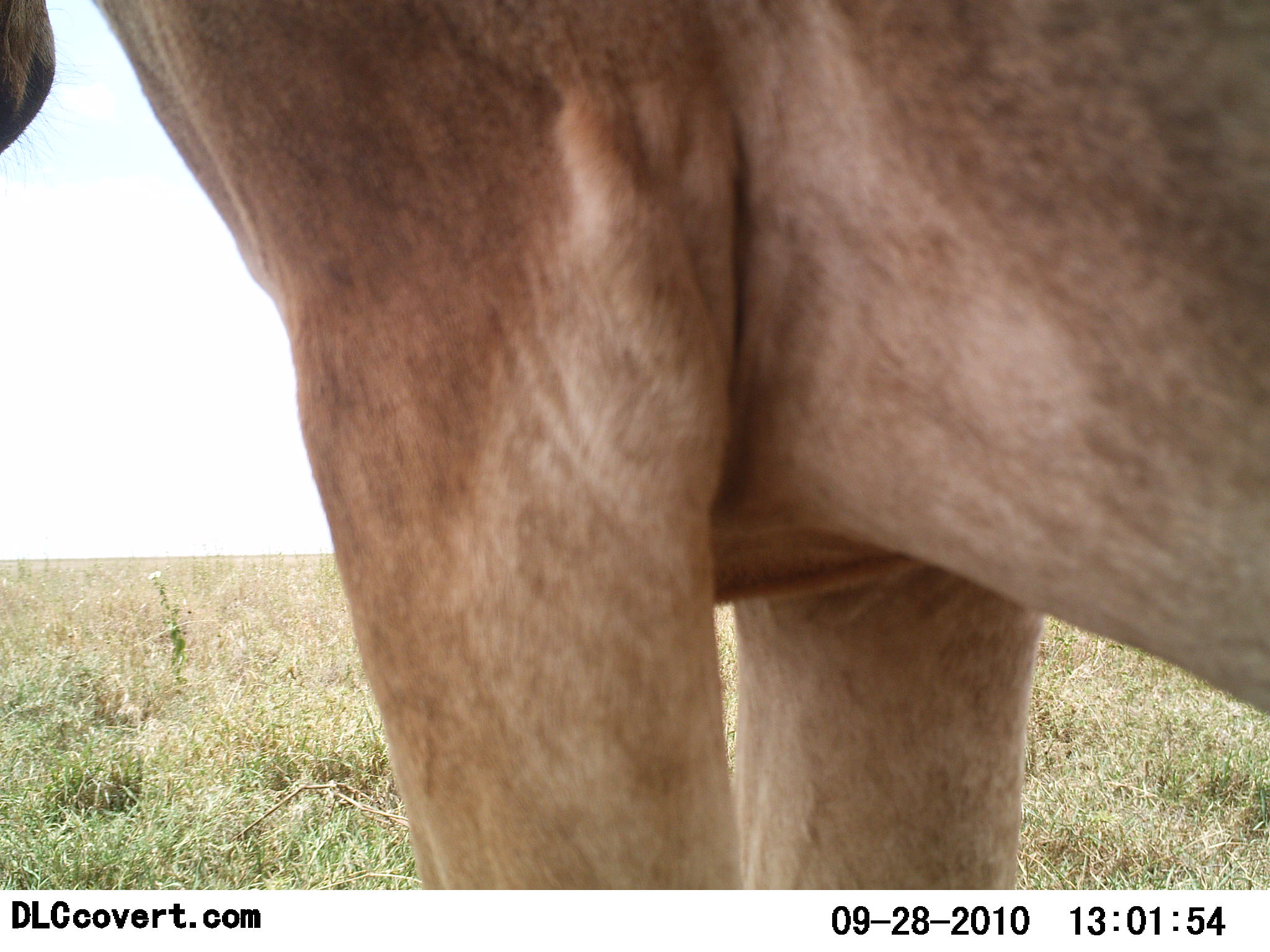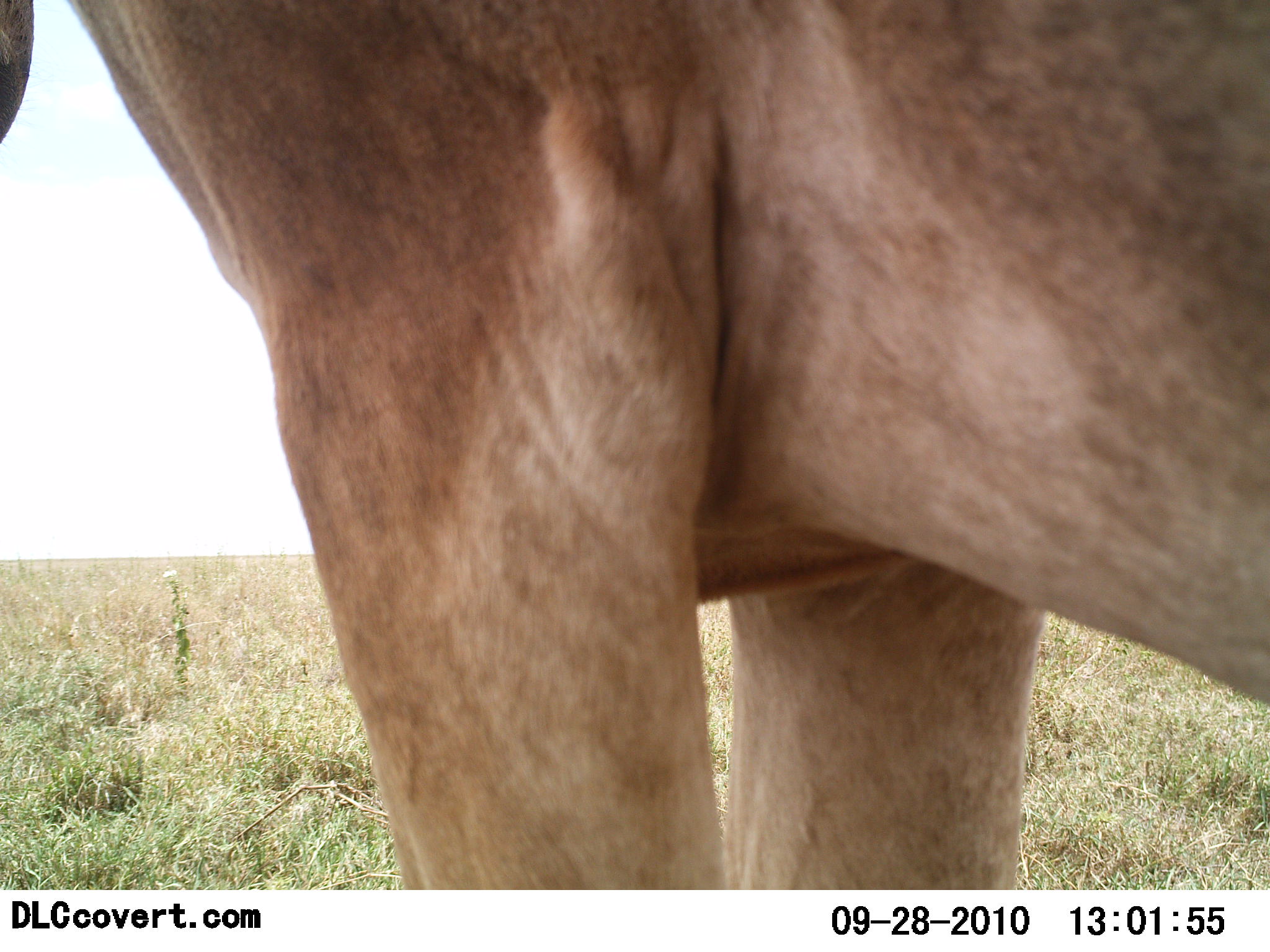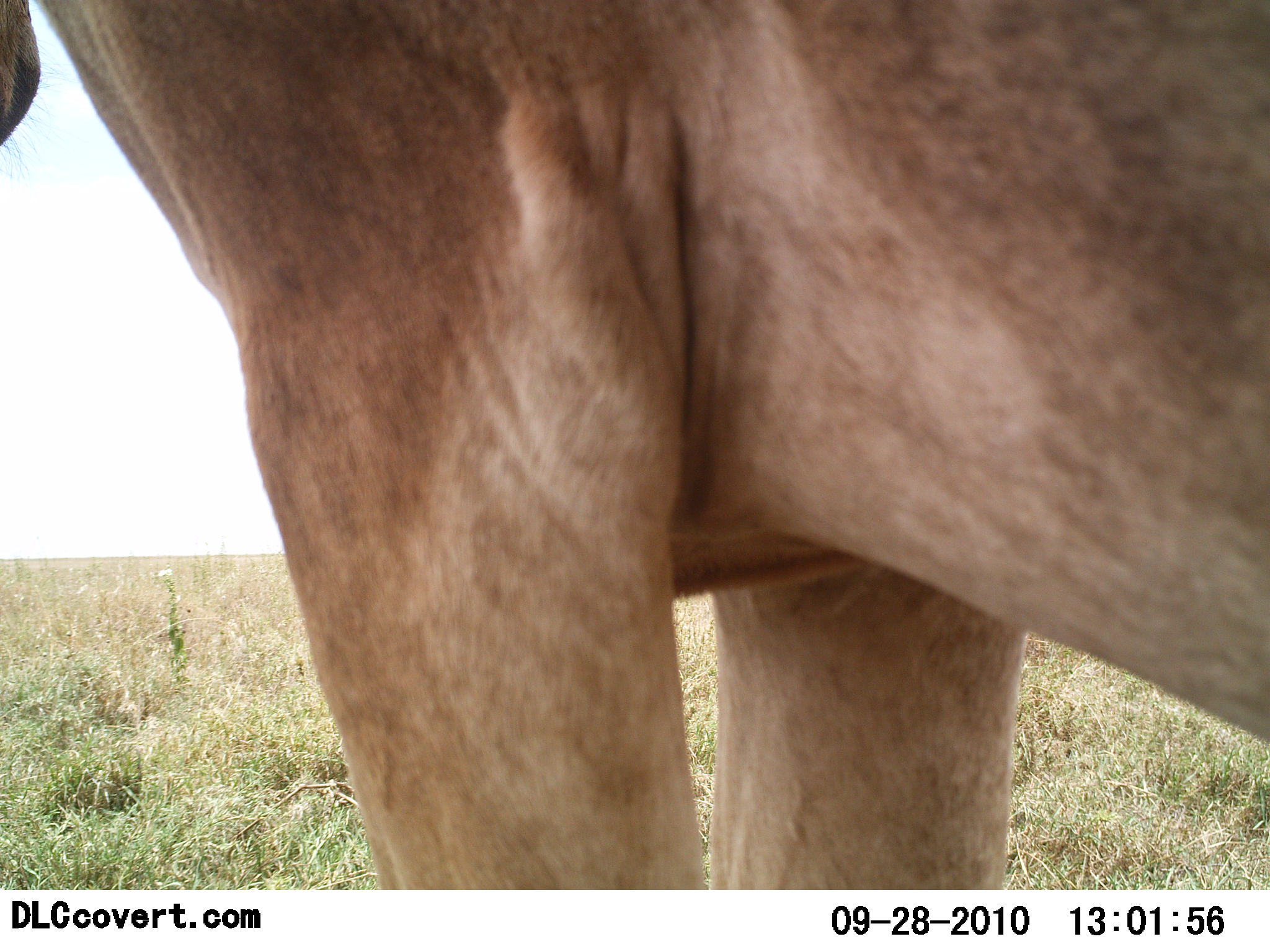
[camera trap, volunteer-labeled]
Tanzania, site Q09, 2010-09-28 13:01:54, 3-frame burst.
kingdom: Animalia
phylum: Chordata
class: Mammalia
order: Carnivora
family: Felidae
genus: Panthera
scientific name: Panthera leo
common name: lion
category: lionfemale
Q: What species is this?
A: Lionfemale (lion) (Panthera leo).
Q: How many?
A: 1.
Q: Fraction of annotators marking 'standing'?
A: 100%.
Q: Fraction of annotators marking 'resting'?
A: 0%.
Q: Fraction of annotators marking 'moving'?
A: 0%.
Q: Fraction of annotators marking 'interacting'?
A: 0%.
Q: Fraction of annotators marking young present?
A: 0%.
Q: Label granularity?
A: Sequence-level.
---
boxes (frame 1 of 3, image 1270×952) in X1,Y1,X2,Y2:
animal: 3,1,1270,889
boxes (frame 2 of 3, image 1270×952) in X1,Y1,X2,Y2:
animal: 1,1,1270,889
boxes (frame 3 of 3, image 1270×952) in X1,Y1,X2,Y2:
animal: 1,1,1270,889